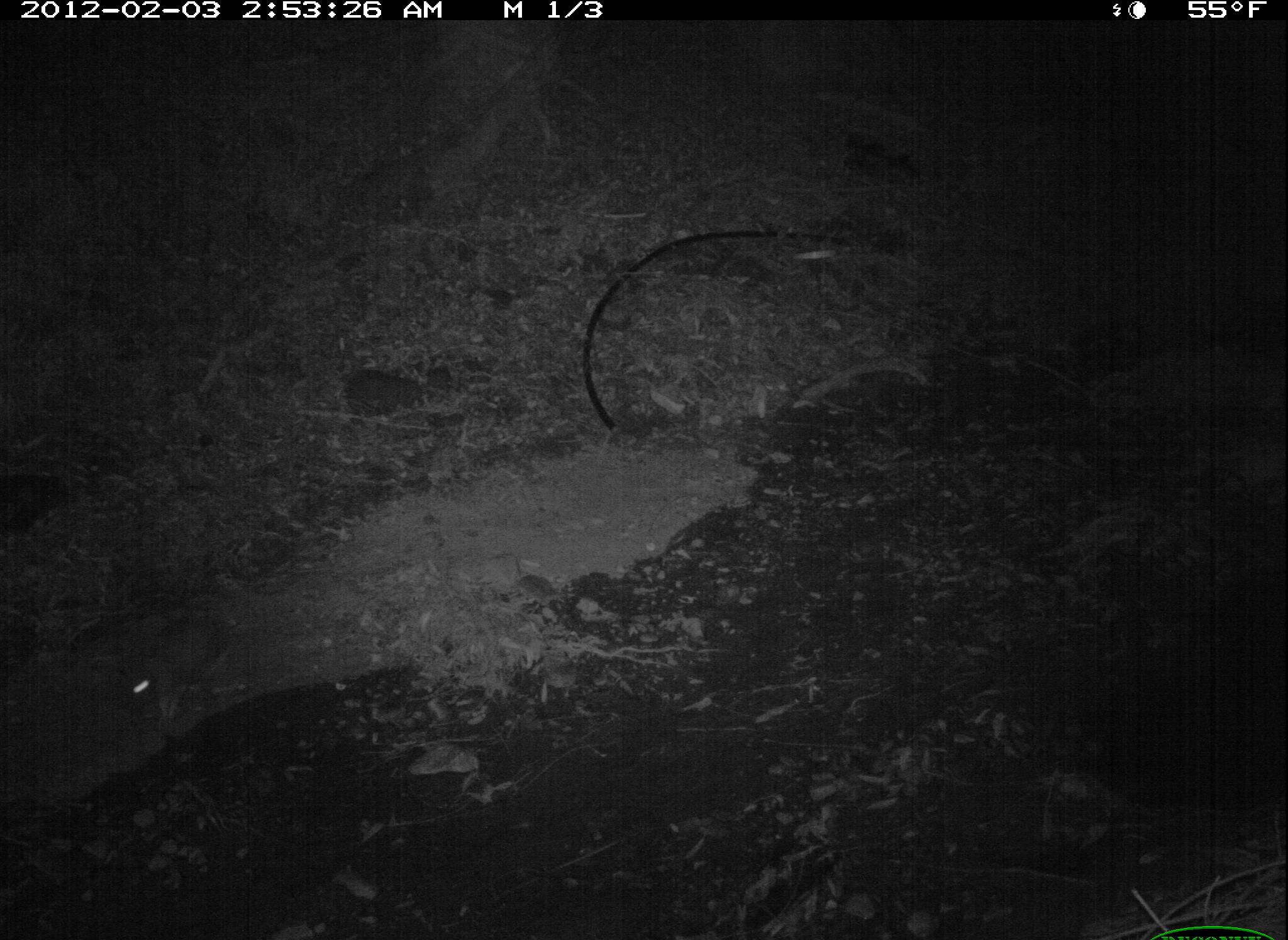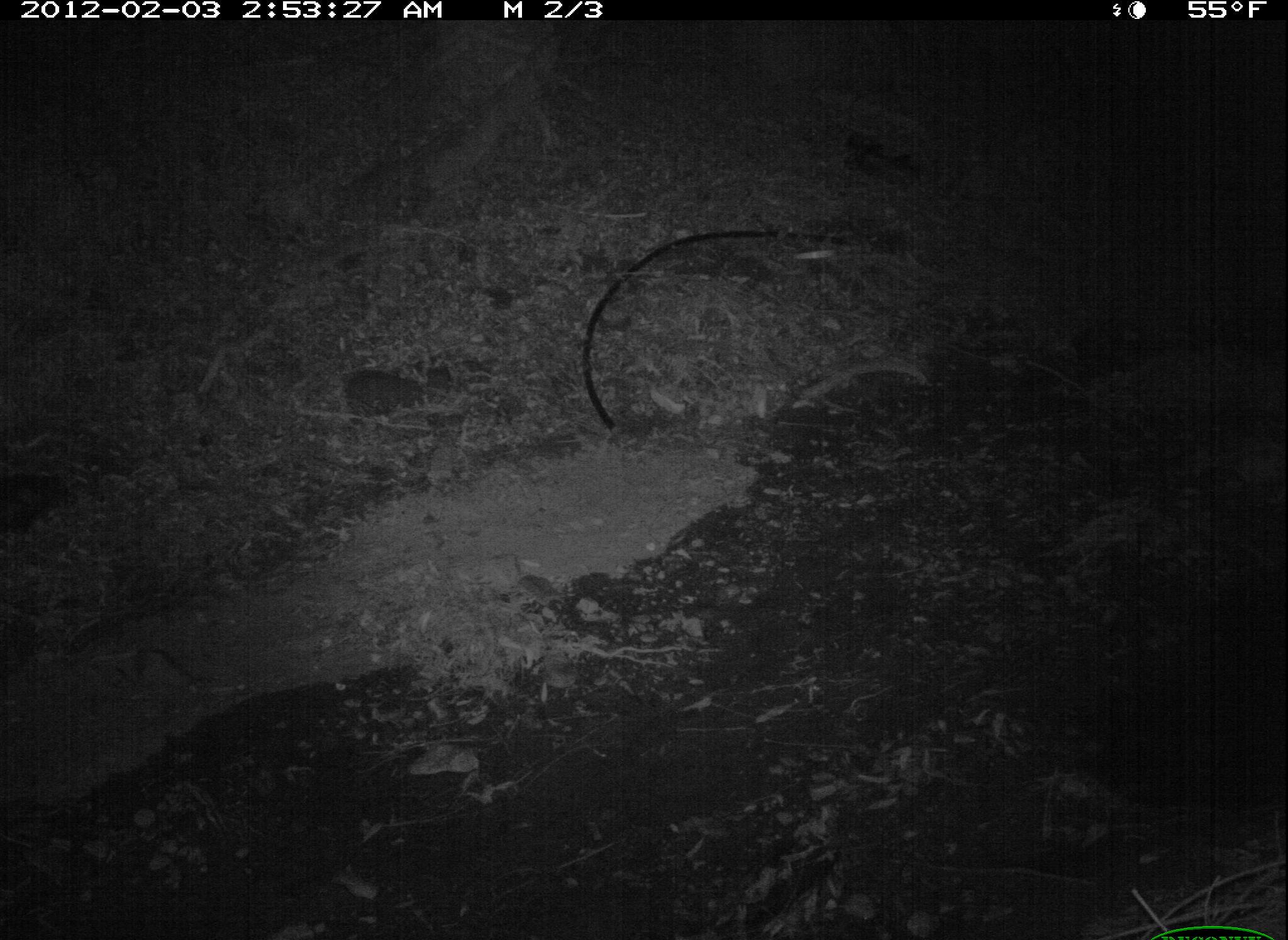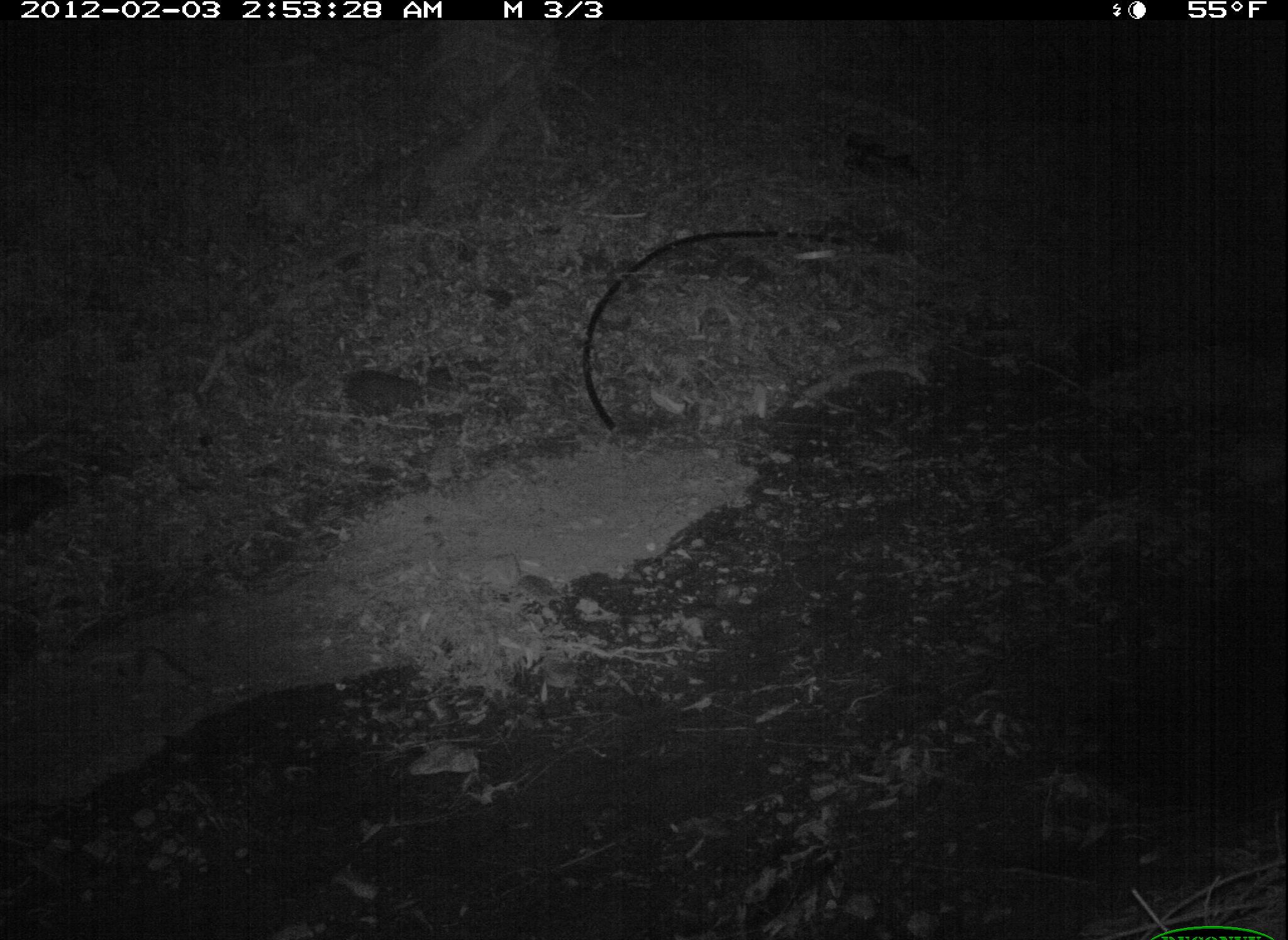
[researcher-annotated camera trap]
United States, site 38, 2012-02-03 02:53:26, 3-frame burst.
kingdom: Animalia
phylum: Chordata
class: Mammalia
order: Lagomorpha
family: Leporidae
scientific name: Leporidae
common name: rabbits and hares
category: rabbit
Rabbit (rabbits and hares) (Leporidae).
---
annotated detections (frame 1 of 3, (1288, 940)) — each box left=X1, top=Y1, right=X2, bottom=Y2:
rabbit: left=118, top=578, right=235, bottom=730